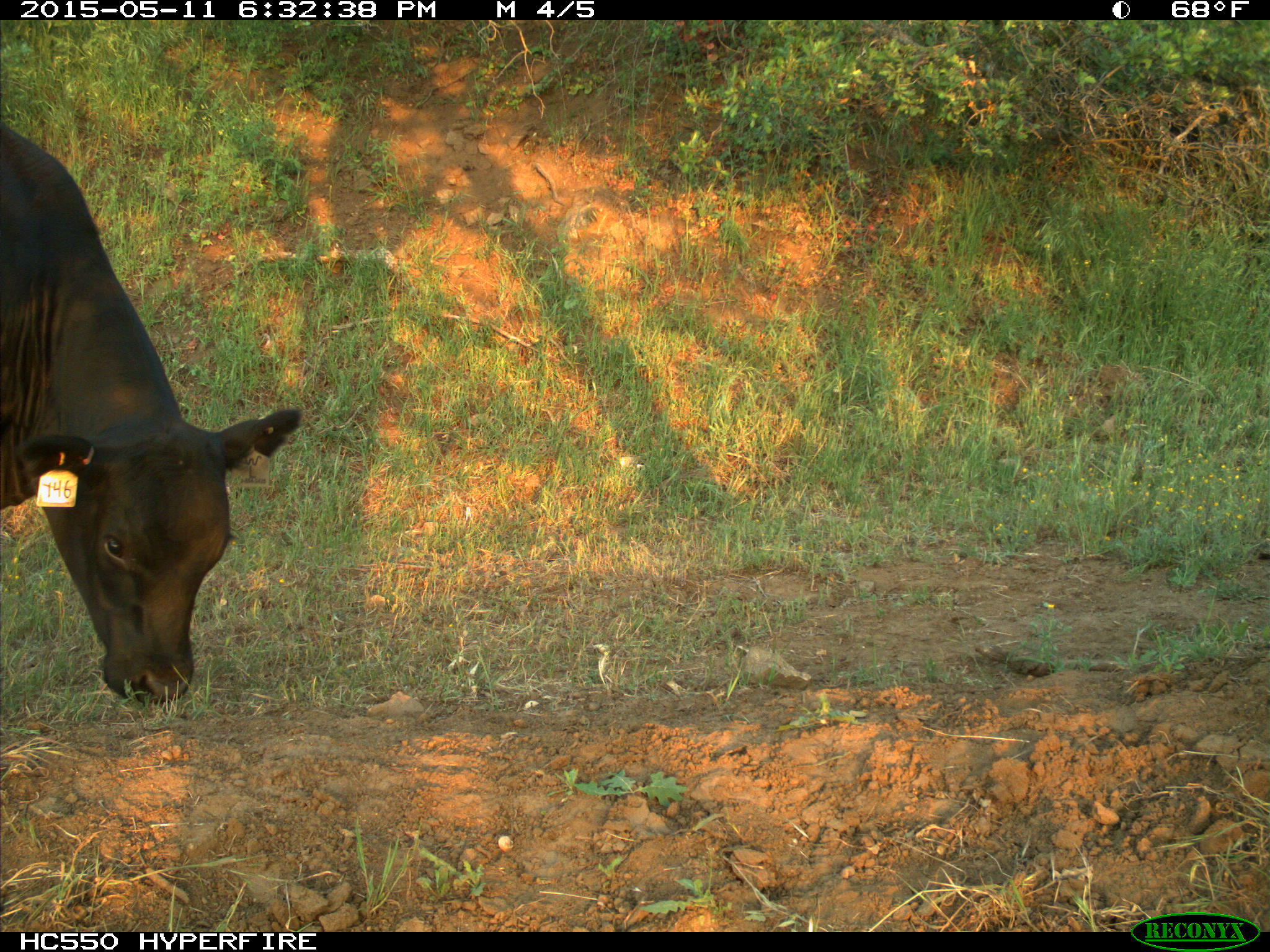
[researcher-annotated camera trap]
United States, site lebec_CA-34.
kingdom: Animalia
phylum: Chordata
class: Mammalia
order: Artiodactyla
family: Bovidae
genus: Bos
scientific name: Bos taurus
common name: domestic cow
Bos taurus (domestic cow).